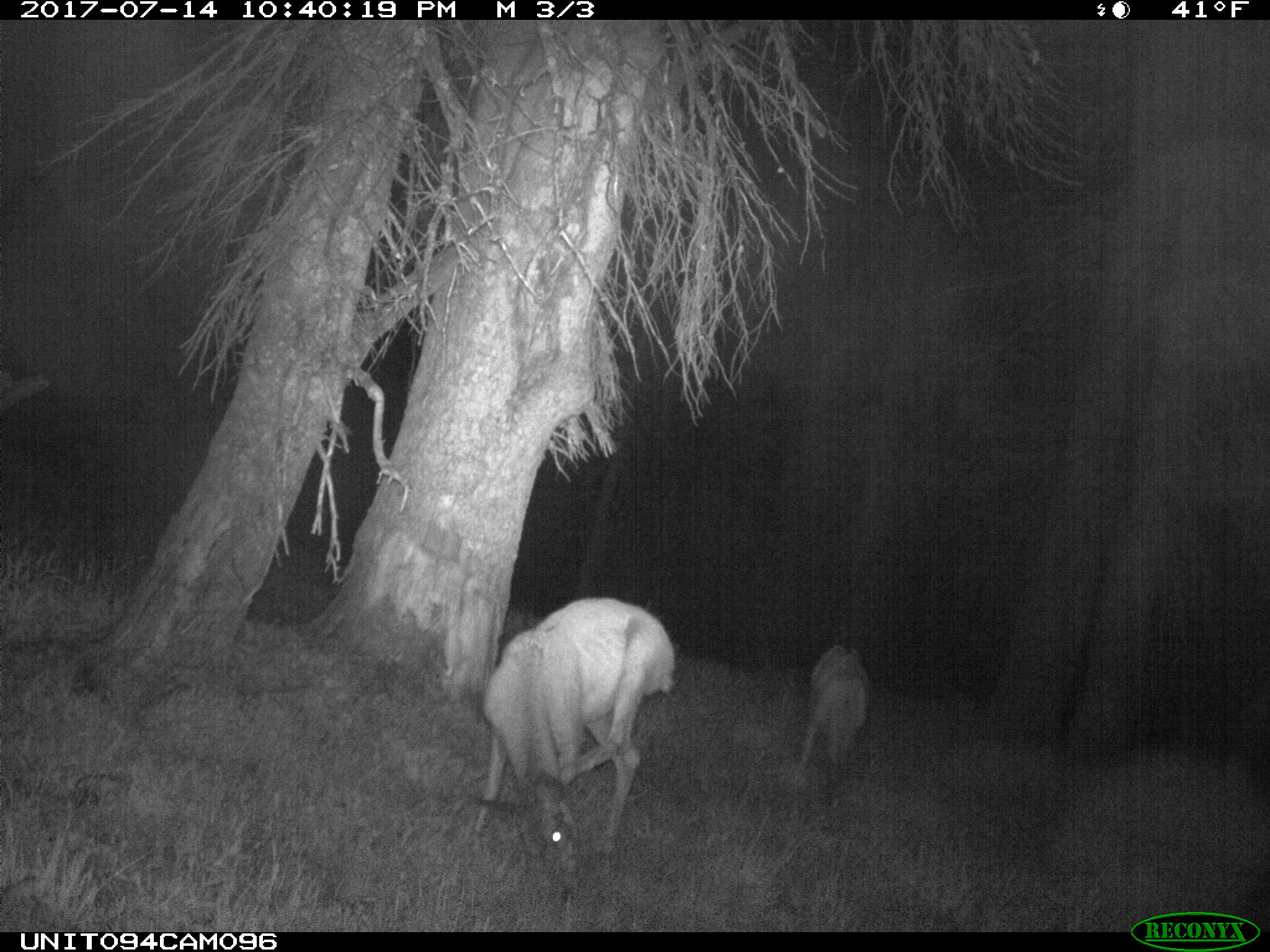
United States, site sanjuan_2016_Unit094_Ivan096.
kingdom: Animalia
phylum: Chordata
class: Mammalia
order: Artiodactyla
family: Cervidae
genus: Odocoileus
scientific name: Odocoileus hemionus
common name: mule deer